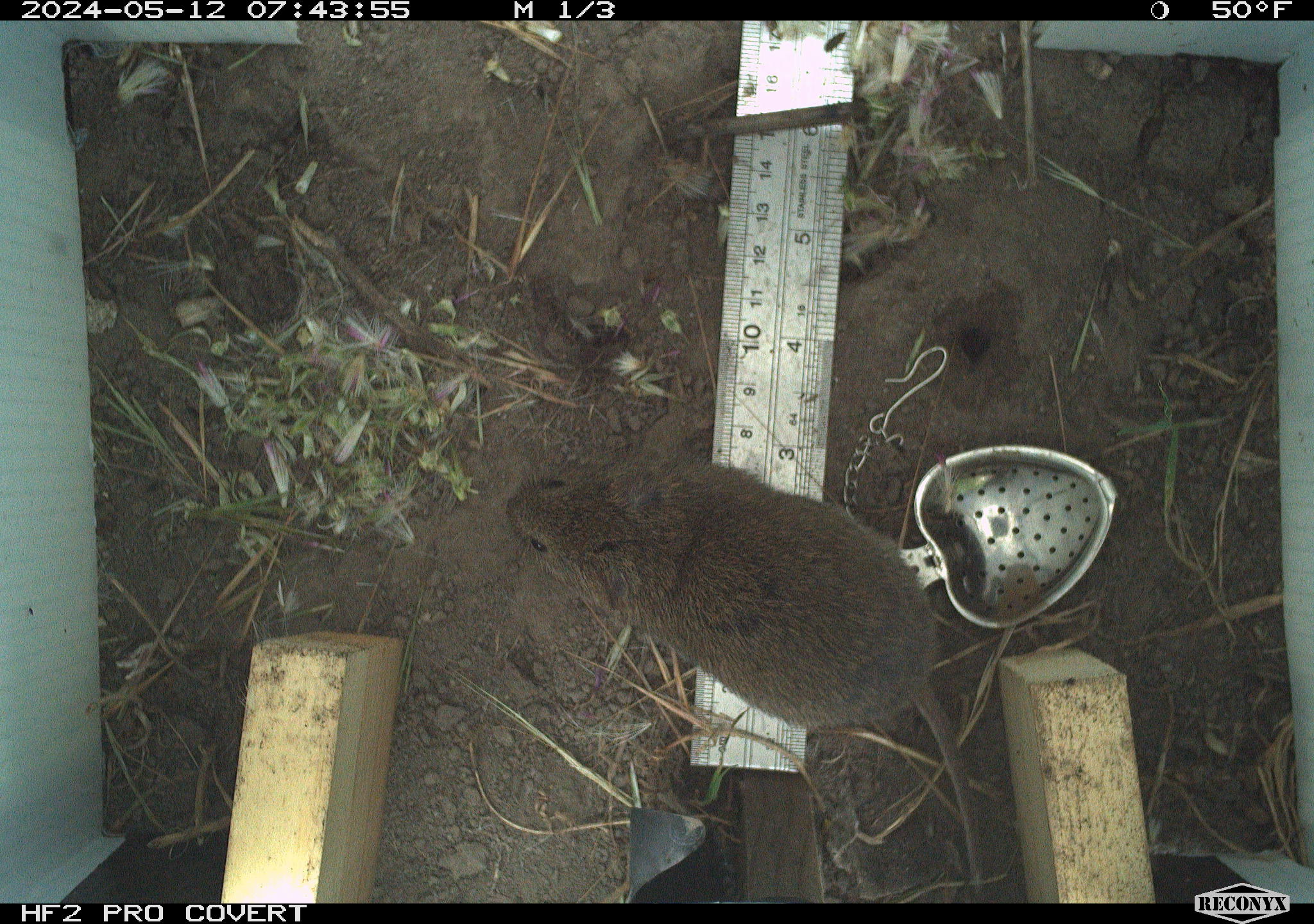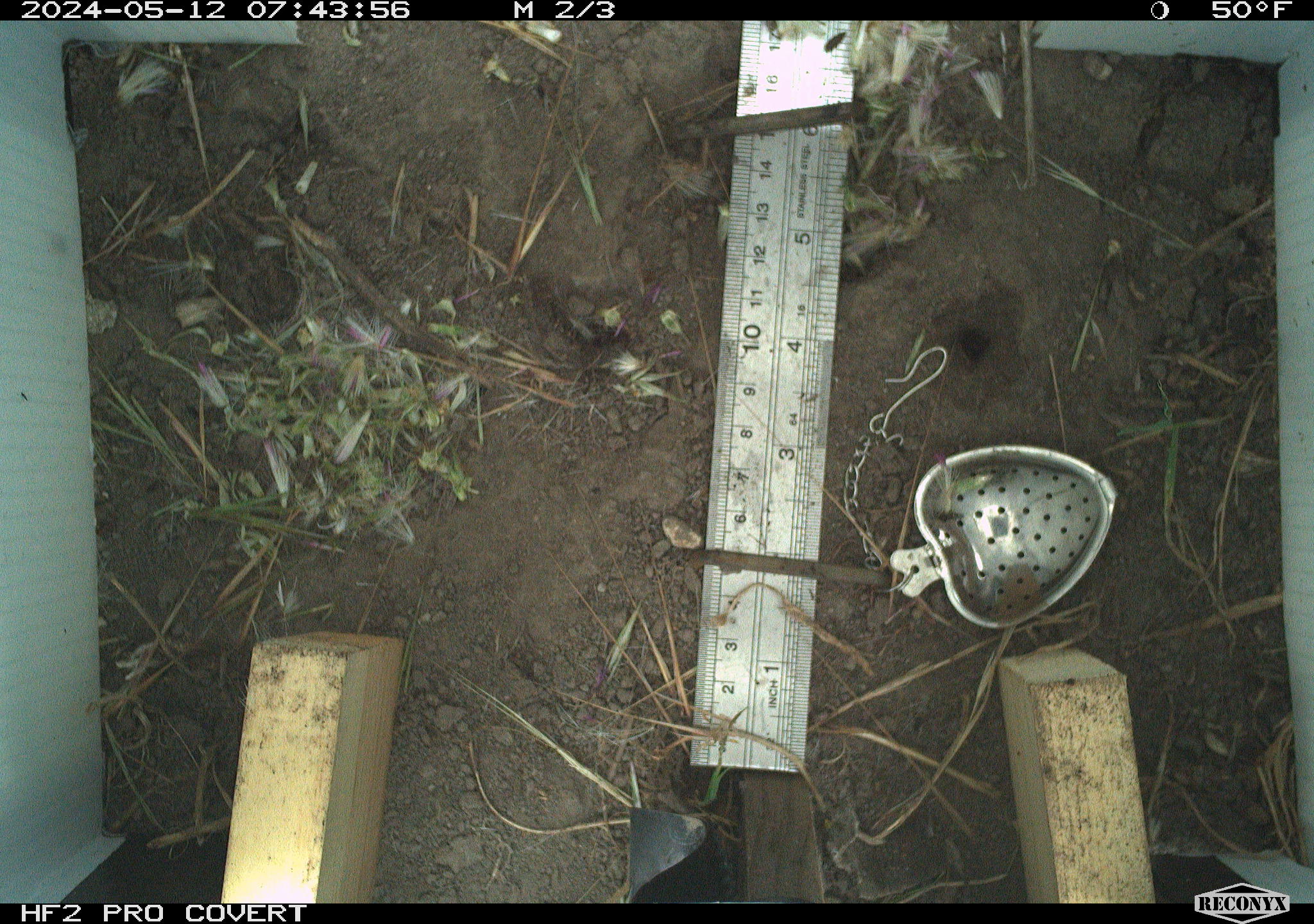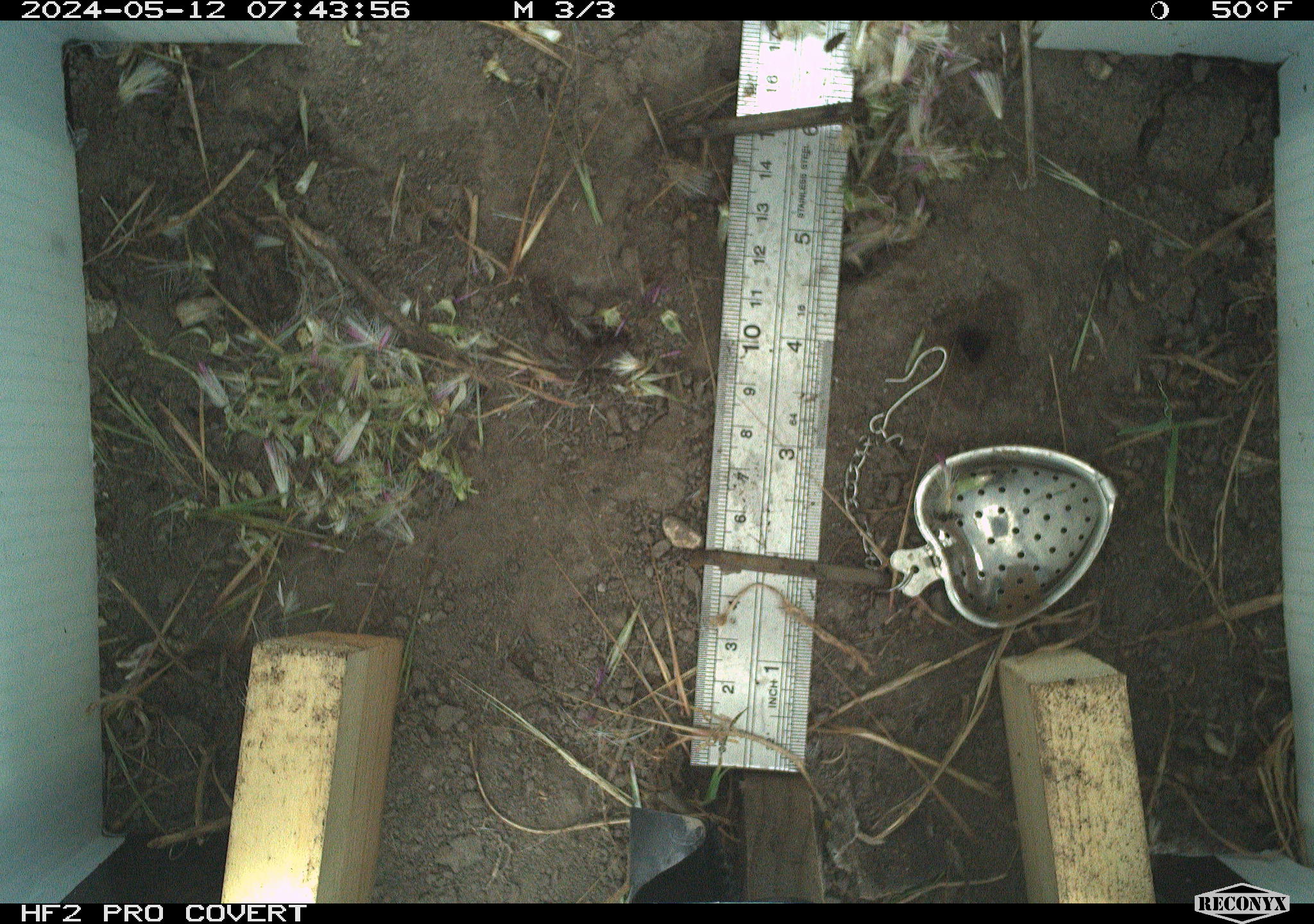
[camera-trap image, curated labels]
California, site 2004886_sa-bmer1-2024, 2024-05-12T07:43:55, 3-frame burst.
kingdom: Animalia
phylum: Chordata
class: Mammalia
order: Rodentia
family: Cricetidae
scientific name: Arvicolinae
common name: voles, lemmings, and muskrats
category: arvicolinae subfamily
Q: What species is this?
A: Arvicolinae subfamily (voles, lemmings, and muskrats) (Arvicolinae).